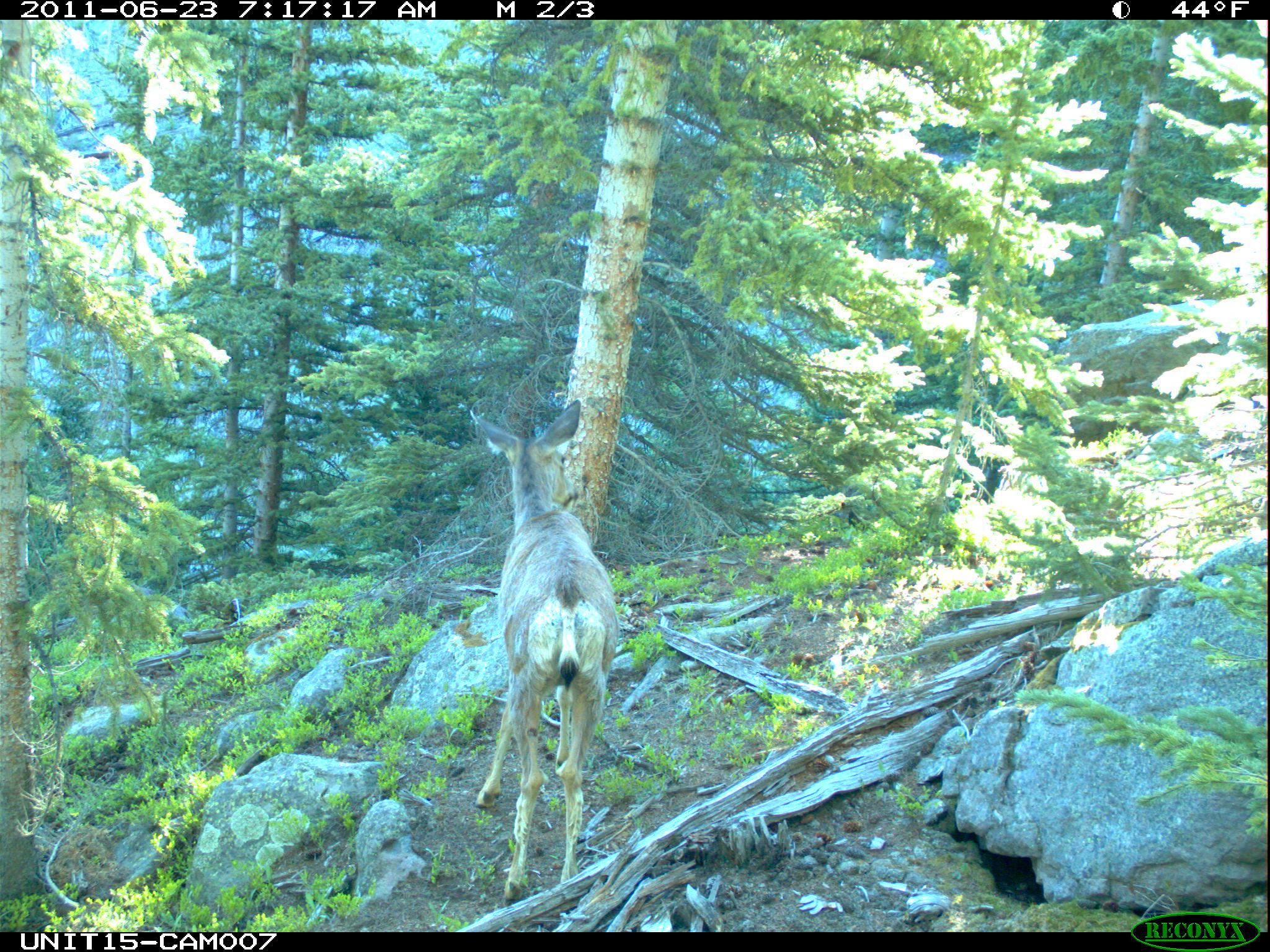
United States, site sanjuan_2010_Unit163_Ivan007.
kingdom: Animalia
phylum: Chordata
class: Mammalia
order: Artiodactyla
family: Cervidae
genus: Odocoileus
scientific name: Odocoileus hemionus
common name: mule deer